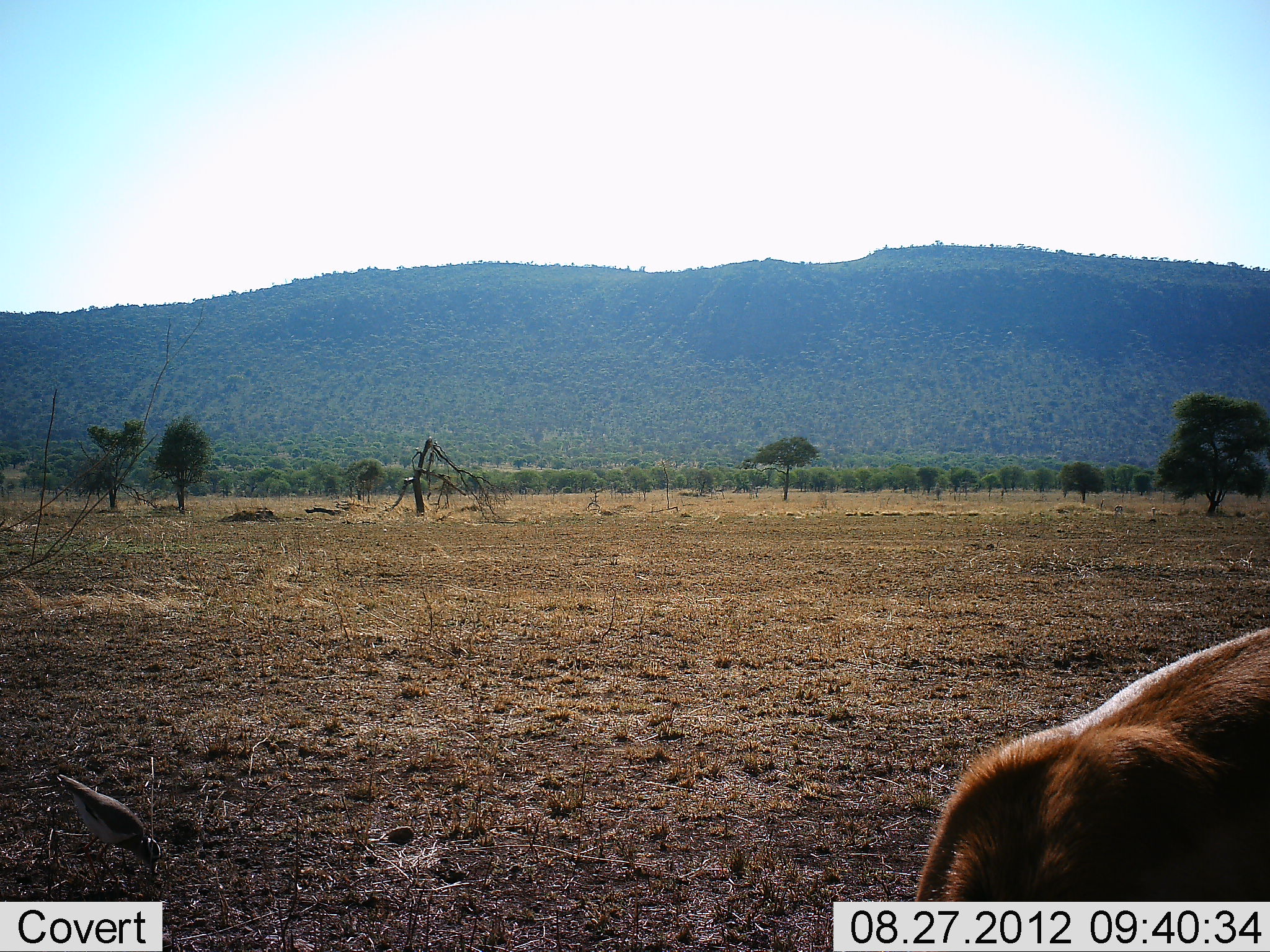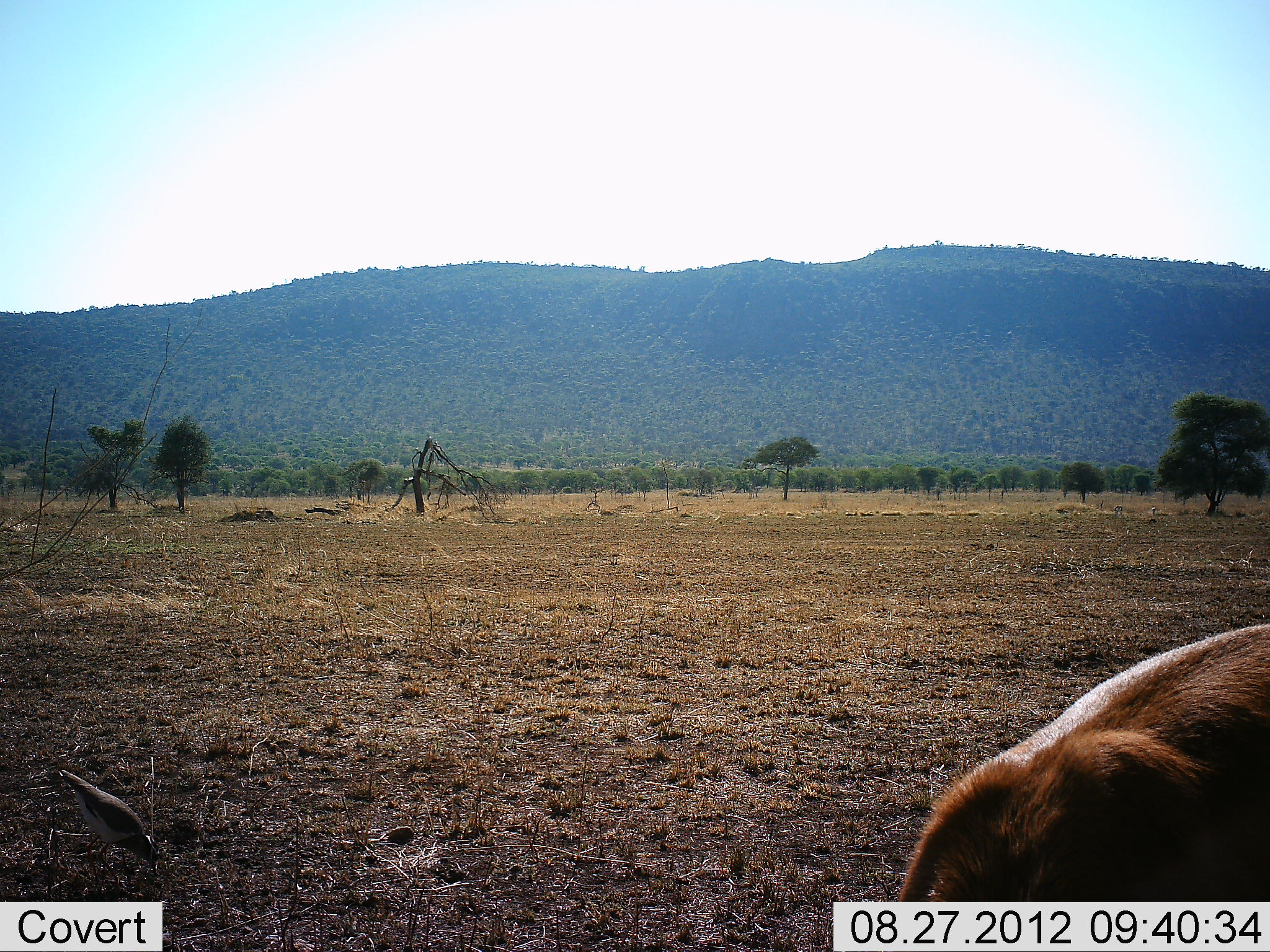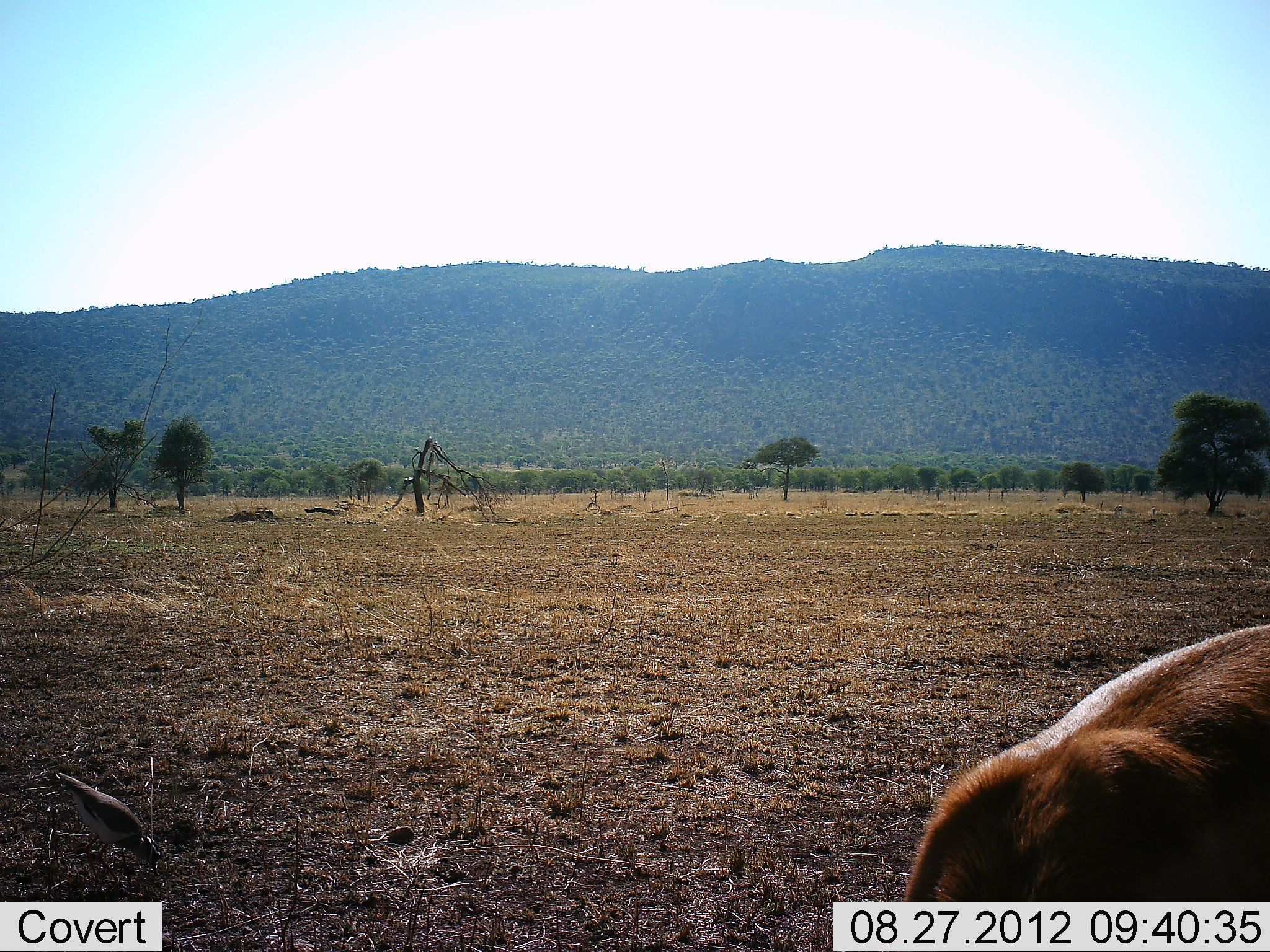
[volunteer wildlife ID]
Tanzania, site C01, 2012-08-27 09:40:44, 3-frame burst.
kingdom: Animalia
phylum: Chordata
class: Mammalia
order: Artiodactyla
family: Bovidae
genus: Eudorcas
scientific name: Eudorcas thomsonii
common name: thomson's gazelle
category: gazellethomsons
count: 1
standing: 40%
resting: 0%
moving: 0%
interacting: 0%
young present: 0%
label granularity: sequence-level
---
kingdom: Animalia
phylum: Chordata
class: Aves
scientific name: Aves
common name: bird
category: otherbird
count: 1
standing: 32%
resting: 0%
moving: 0%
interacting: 0%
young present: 0%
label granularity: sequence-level